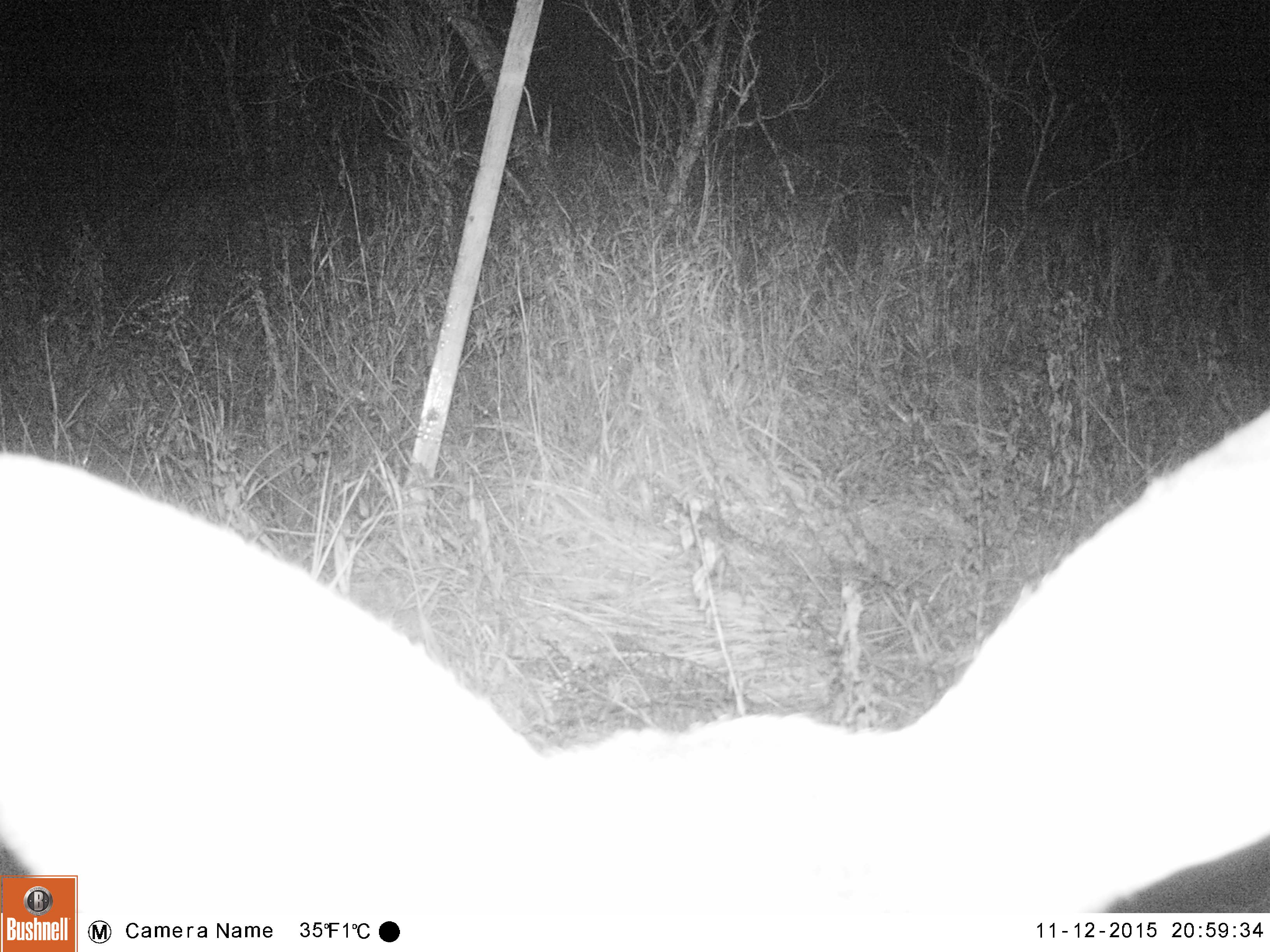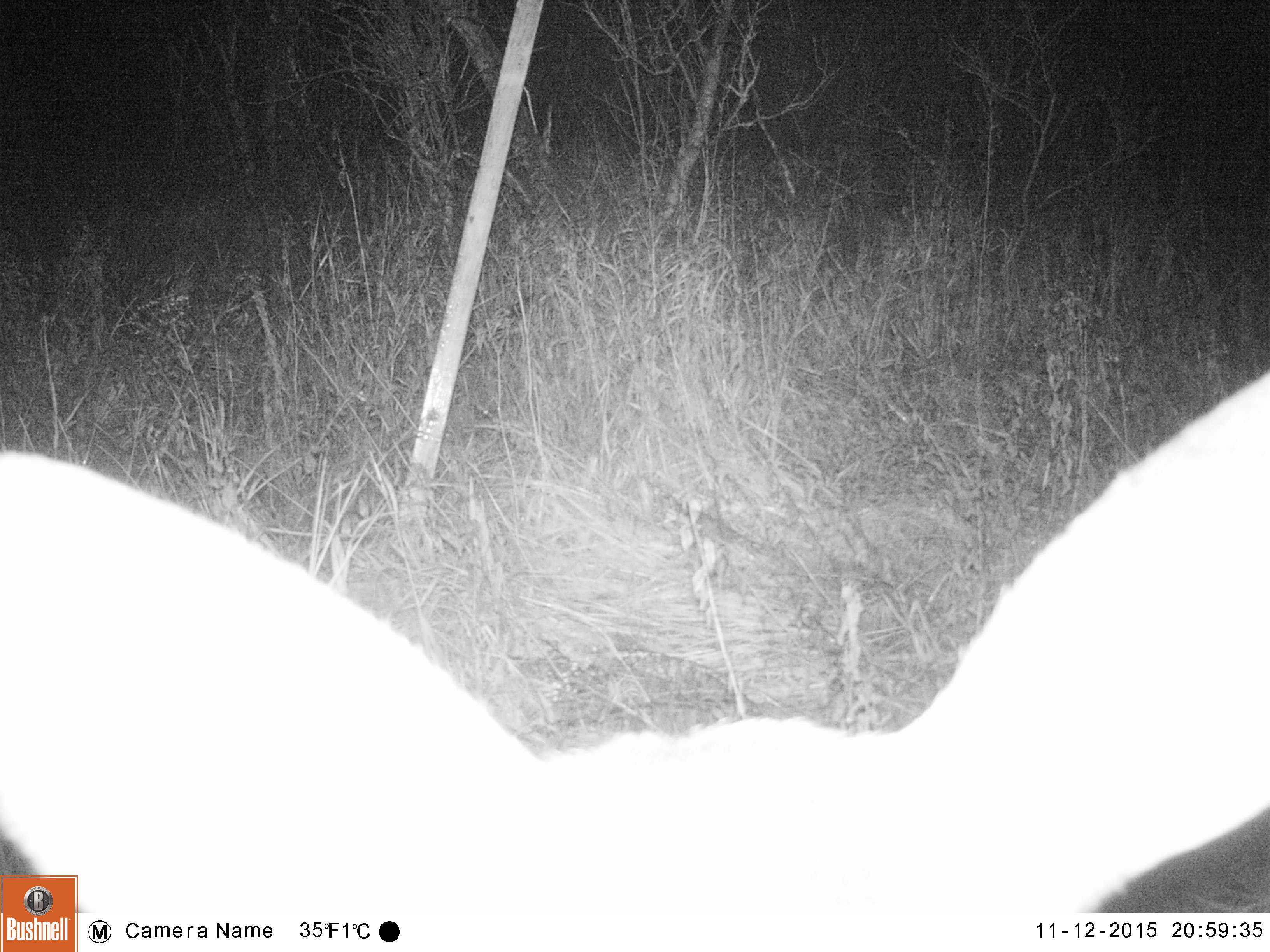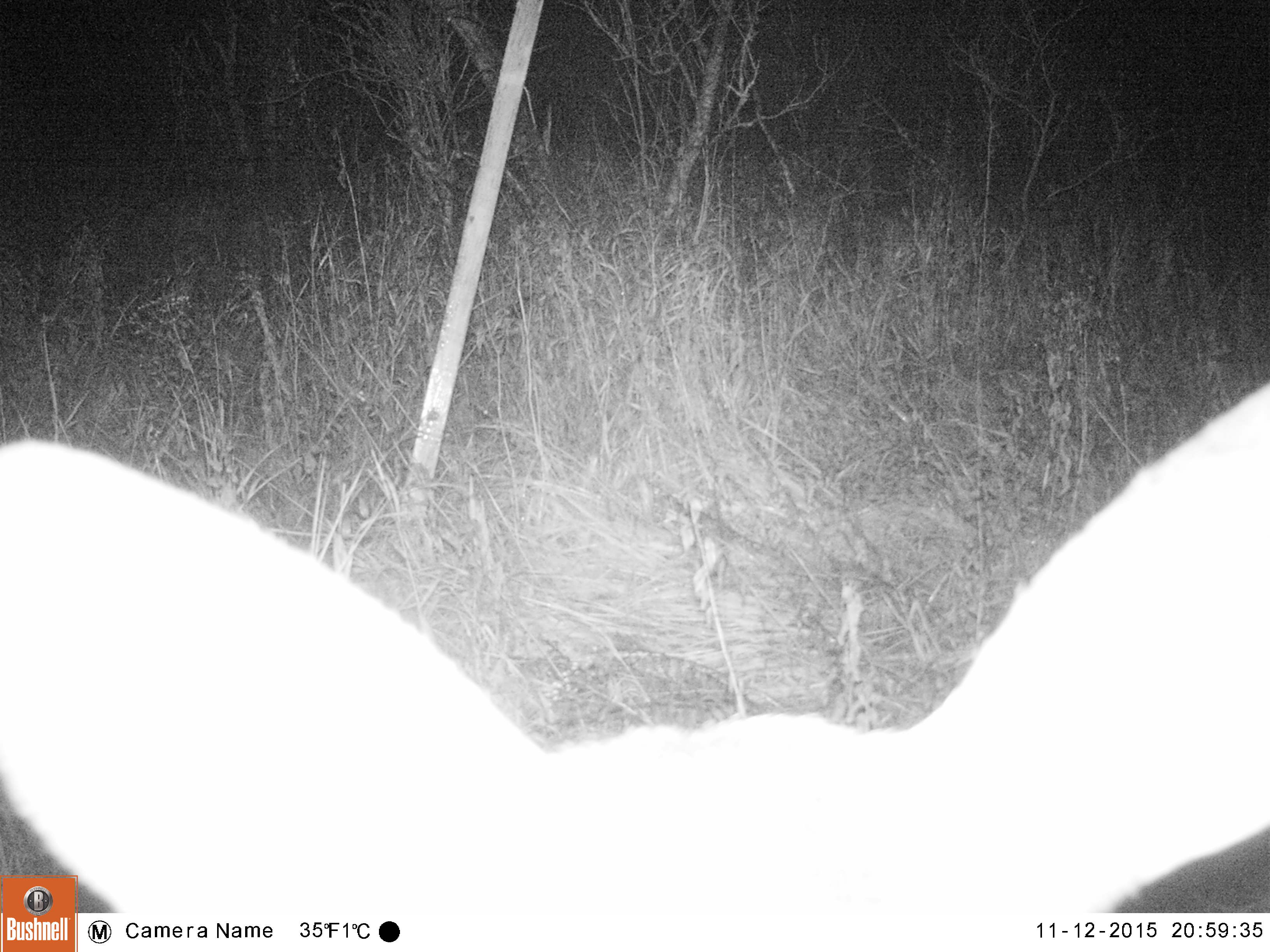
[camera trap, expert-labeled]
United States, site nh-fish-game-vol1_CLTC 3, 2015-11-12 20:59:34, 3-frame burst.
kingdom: Animalia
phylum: Chordata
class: Mammalia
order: Artiodactyla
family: Cervidae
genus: Odocoileus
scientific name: Odocoileus virginianus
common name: white-tailed deer